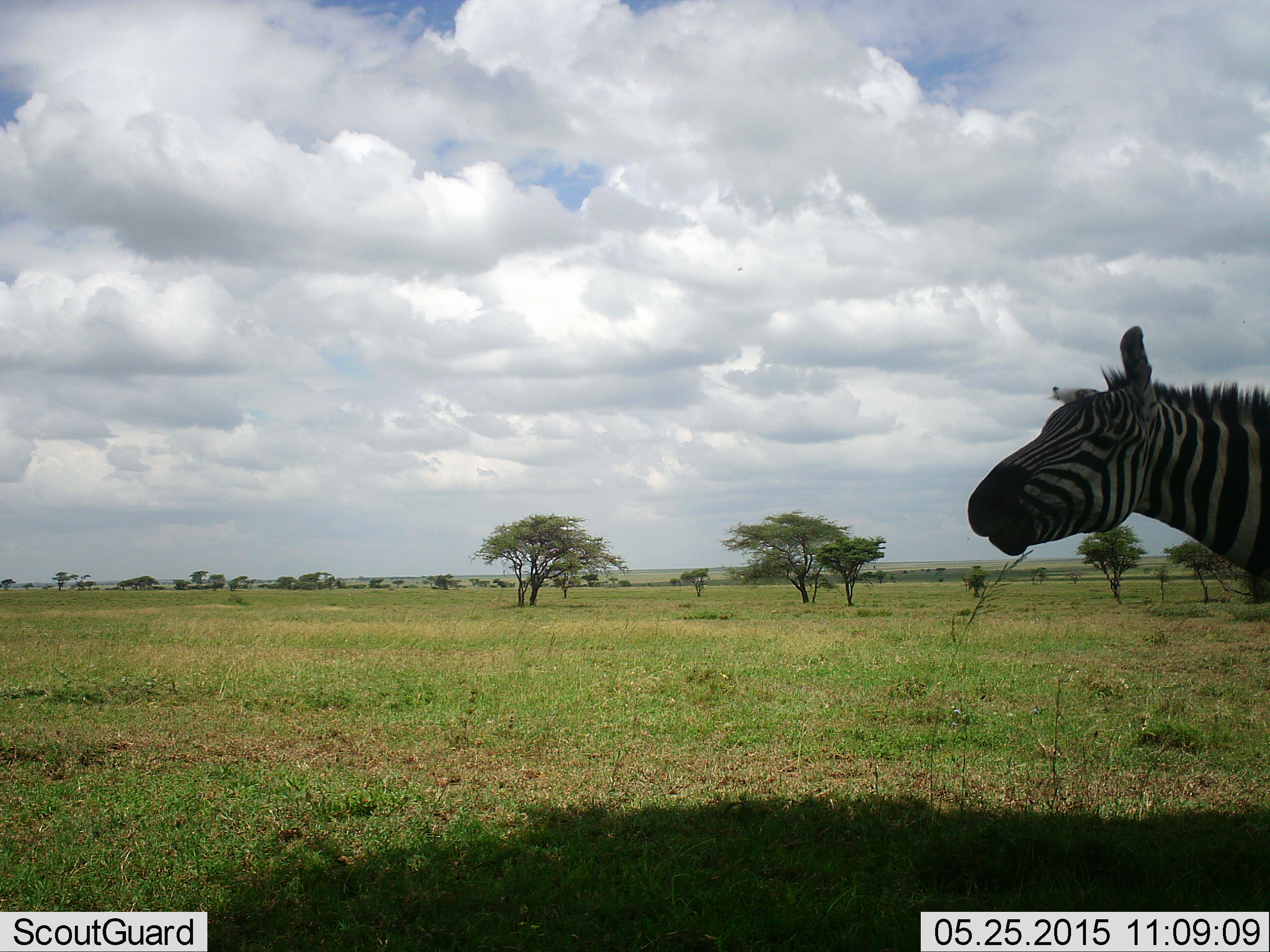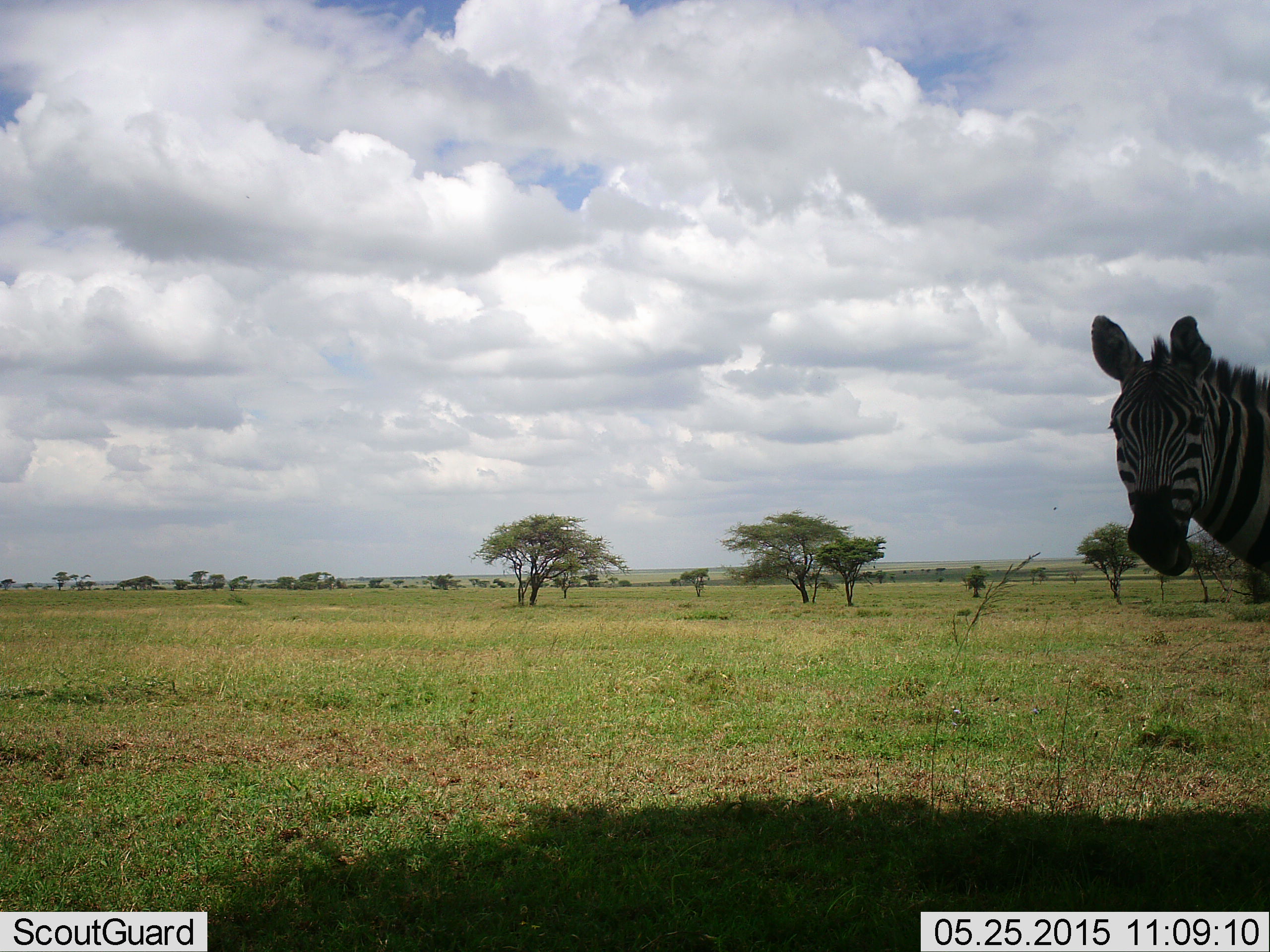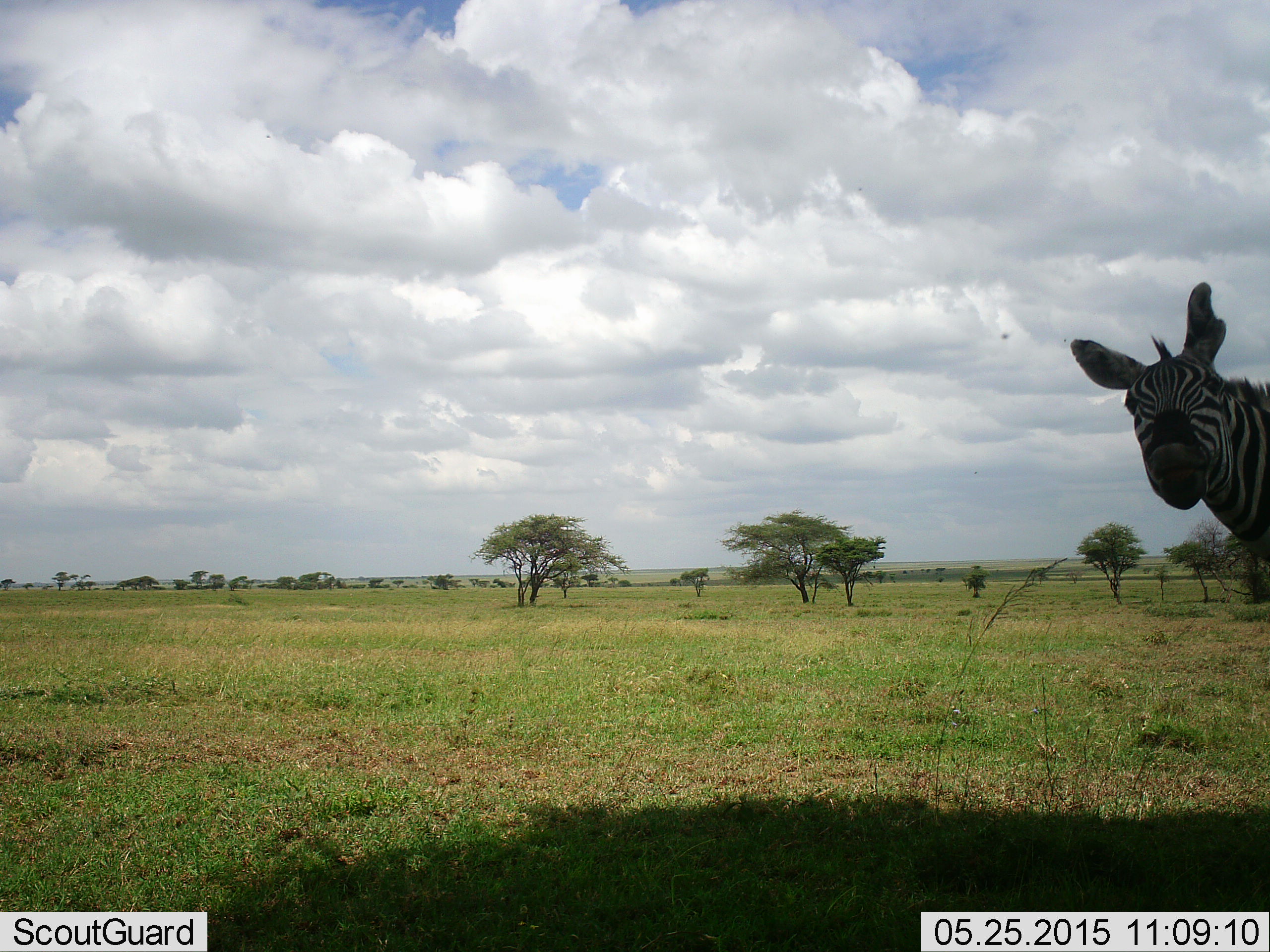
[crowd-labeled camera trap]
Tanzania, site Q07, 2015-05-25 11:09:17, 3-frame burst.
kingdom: Animalia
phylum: Chordata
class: Mammalia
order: Perissodactyla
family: Equidae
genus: Equus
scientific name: Equus quagga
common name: plains zebra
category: zebra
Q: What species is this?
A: Zebra (plains zebra) (Equus quagga).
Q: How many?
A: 1.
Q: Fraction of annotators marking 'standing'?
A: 80%.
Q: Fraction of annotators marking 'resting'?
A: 0%.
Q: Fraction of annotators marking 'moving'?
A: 10%.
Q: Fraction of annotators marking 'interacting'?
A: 10%.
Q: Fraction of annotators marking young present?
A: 0%.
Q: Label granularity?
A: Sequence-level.